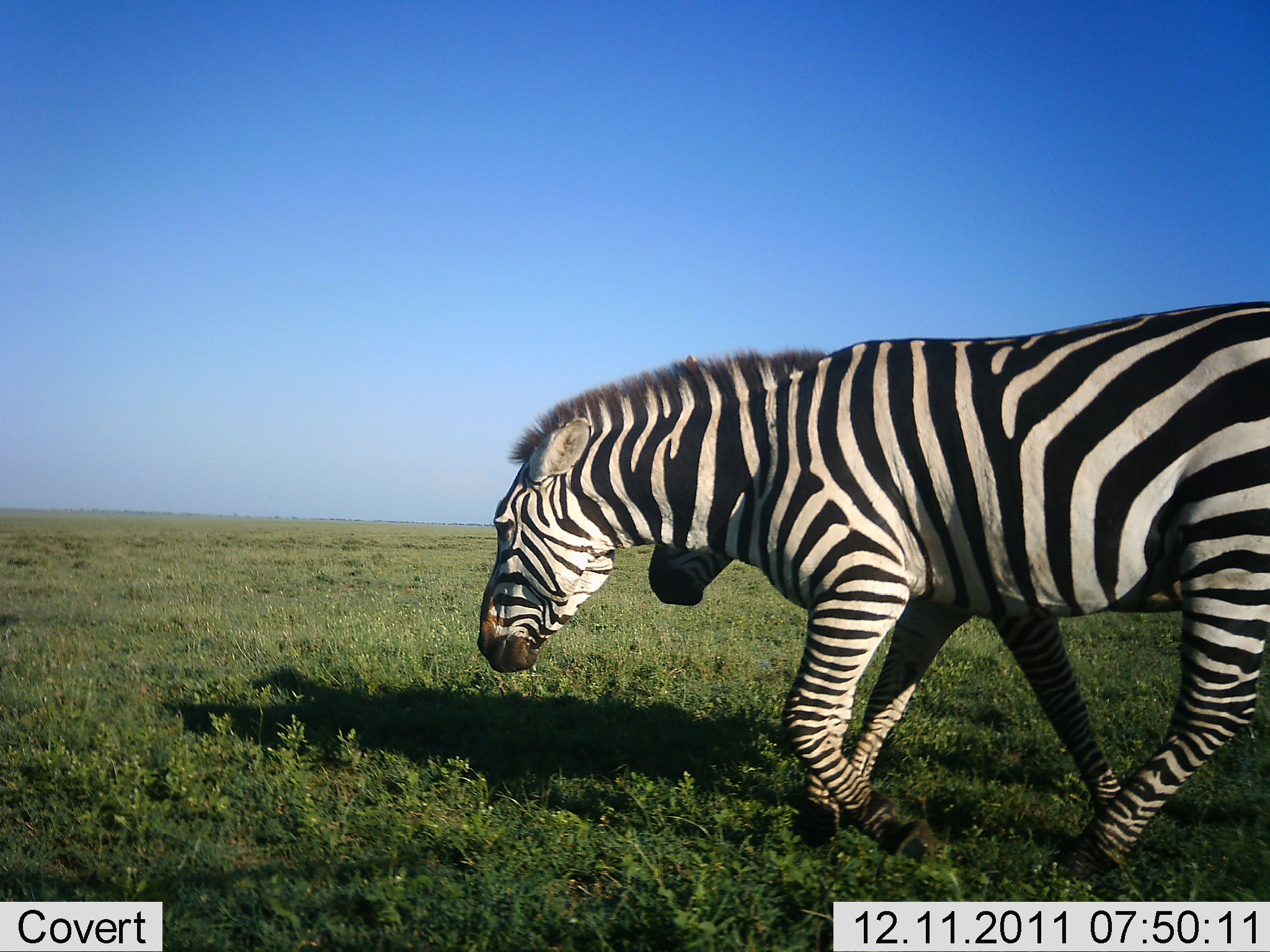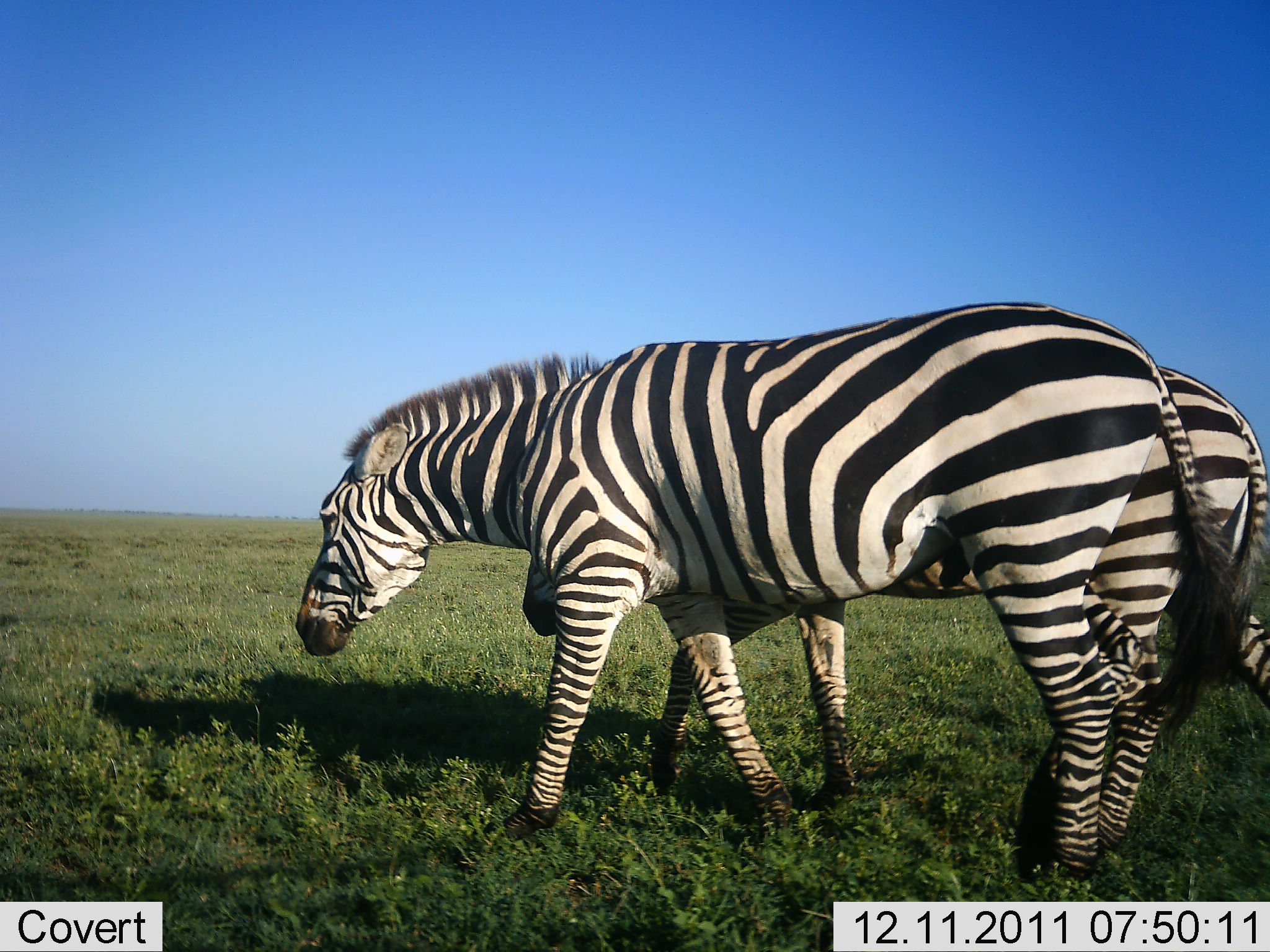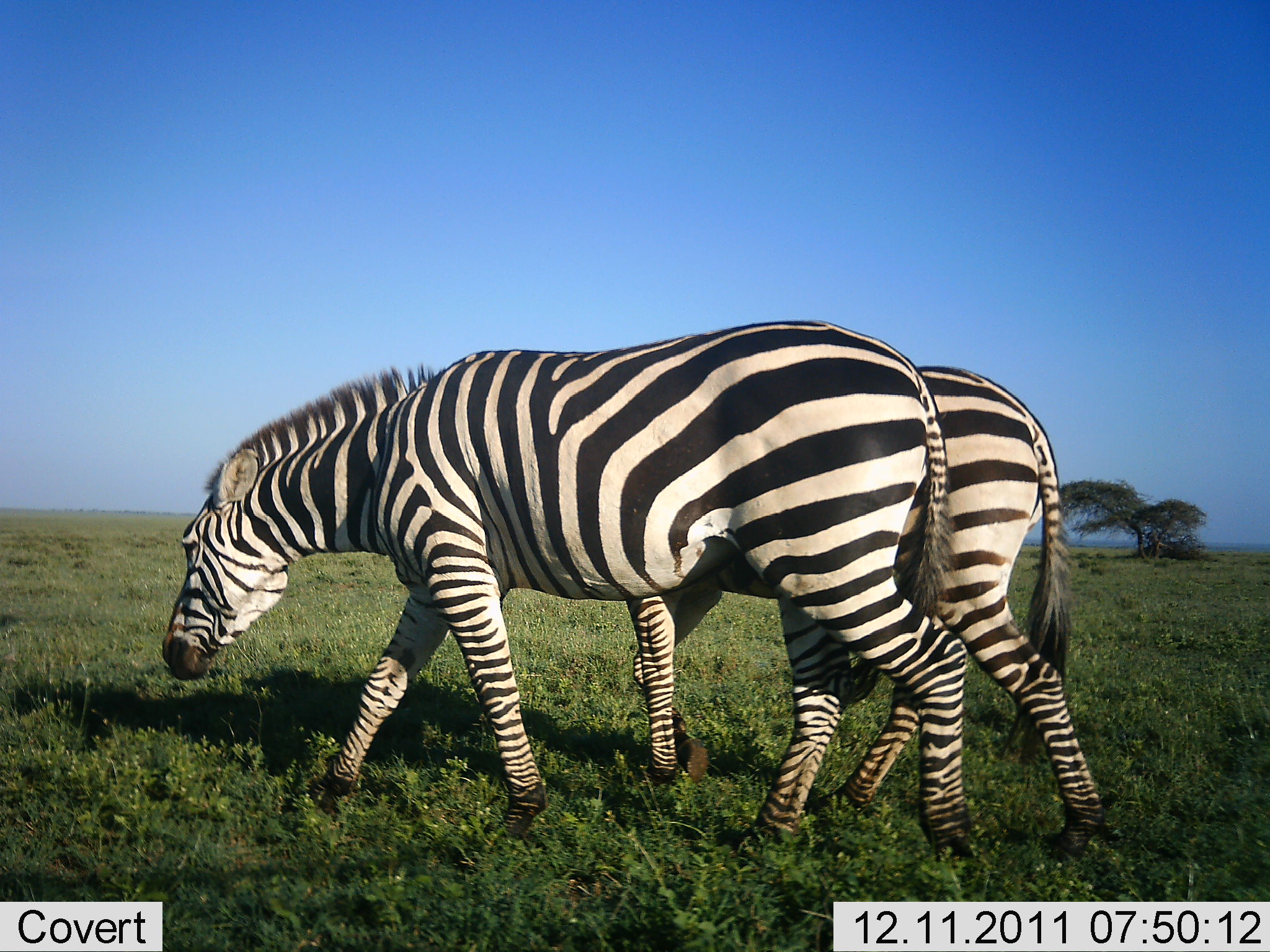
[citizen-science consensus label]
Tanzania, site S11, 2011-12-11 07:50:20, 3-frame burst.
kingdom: Animalia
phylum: Chordata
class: Mammalia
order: Perissodactyla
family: Equidae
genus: Equus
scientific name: Equus quagga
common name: plains zebra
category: zebra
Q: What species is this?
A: Zebra (plains zebra) (Equus quagga).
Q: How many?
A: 2.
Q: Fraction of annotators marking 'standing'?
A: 8%.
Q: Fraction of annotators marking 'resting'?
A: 0%.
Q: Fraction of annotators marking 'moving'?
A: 92%.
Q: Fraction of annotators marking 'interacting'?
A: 8%.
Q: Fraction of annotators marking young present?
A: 0%.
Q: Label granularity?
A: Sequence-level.